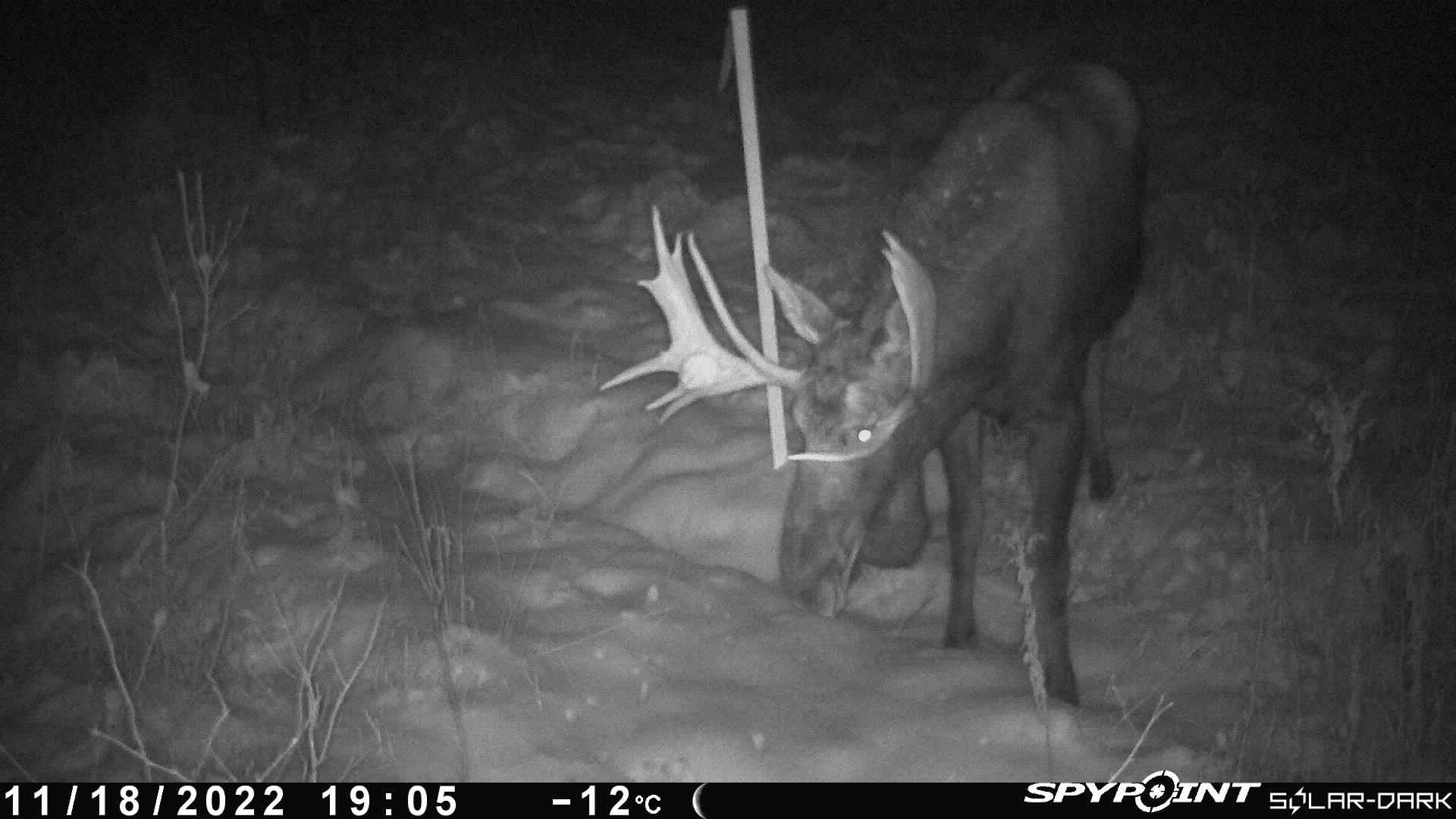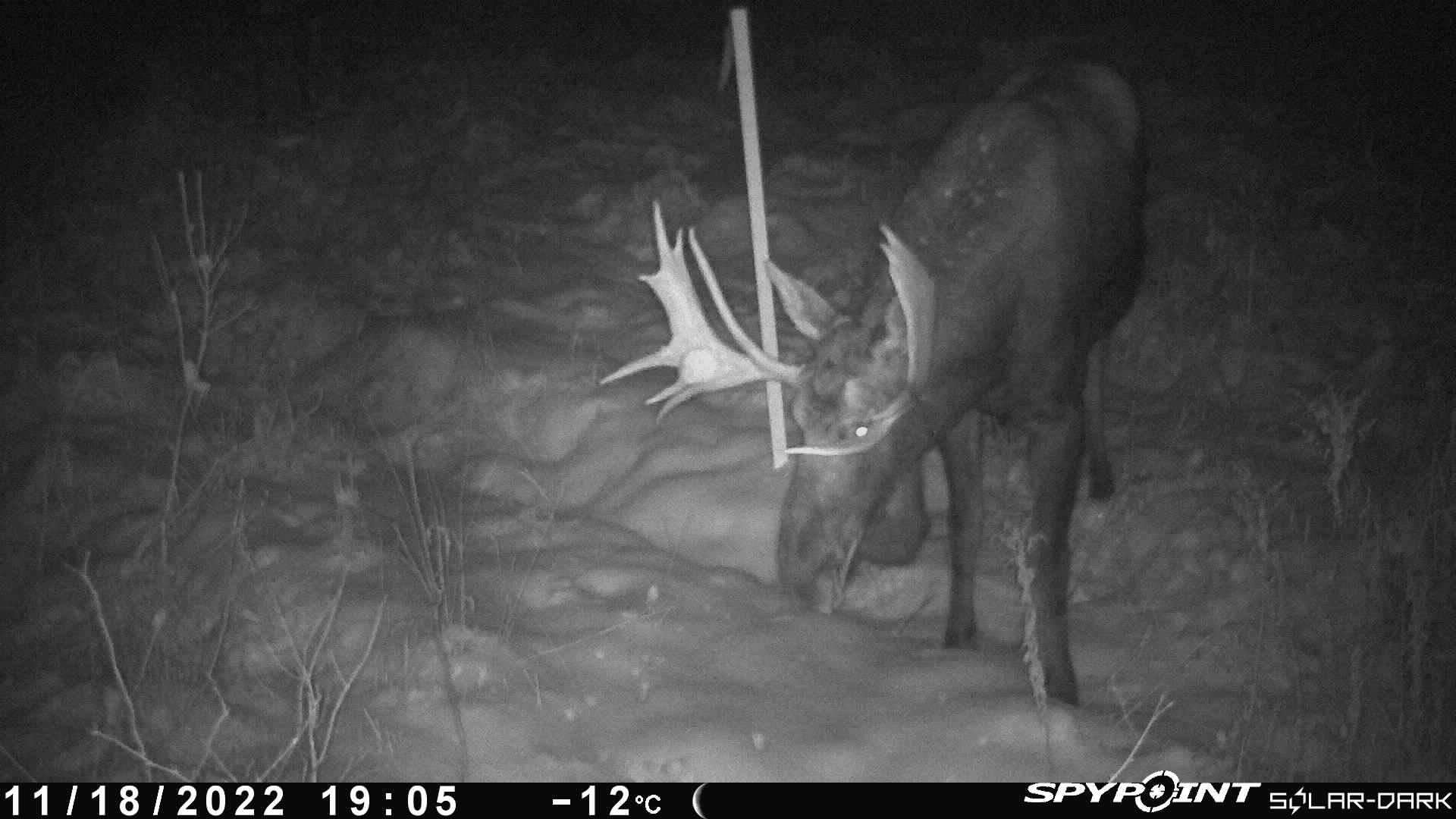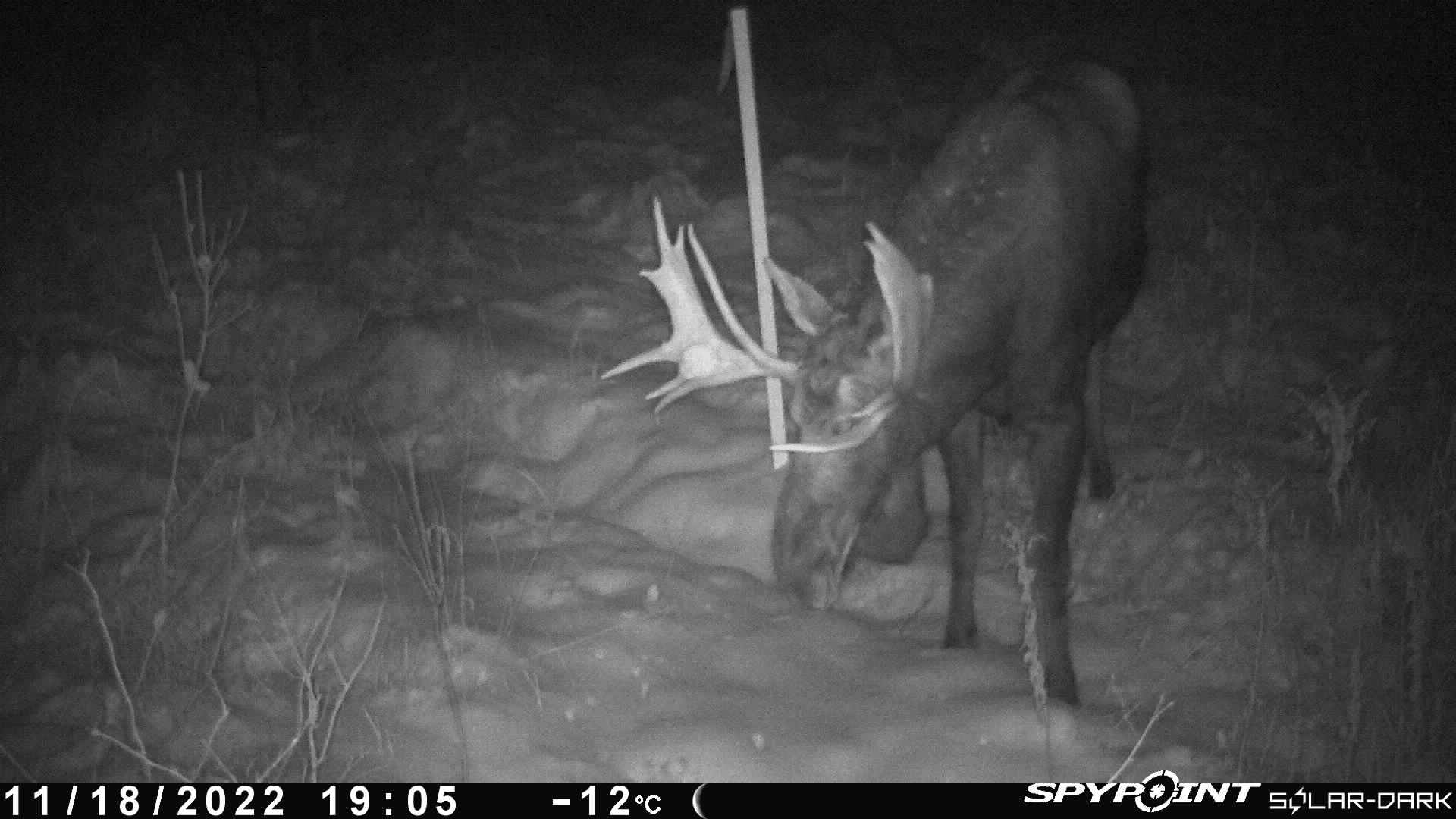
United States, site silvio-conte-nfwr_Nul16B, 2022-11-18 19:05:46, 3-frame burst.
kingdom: Animalia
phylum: Chordata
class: Mammalia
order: Artiodactyla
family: Cervidae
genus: Alces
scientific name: Alces alces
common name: moose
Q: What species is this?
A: Moose (Alces alces).